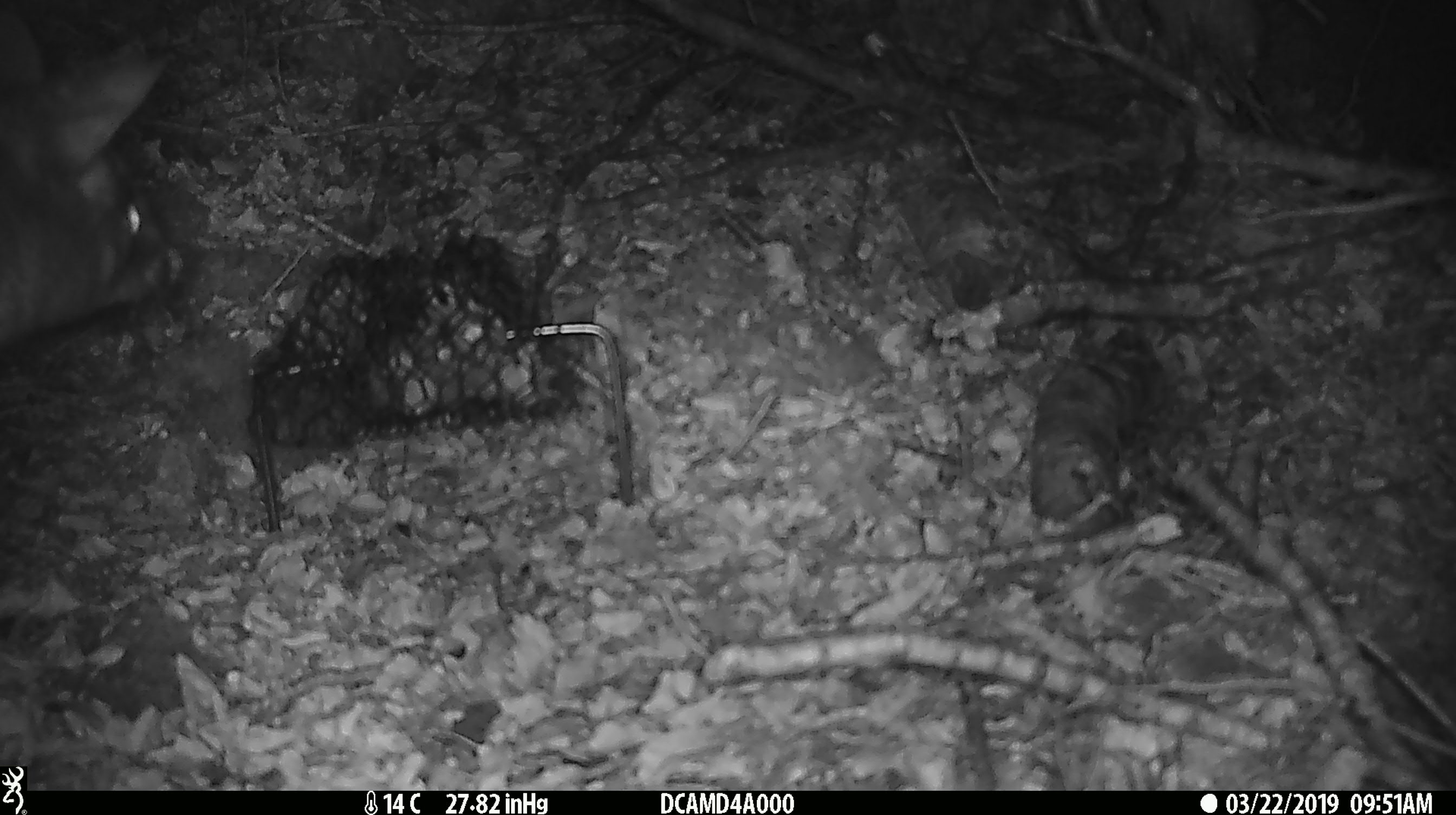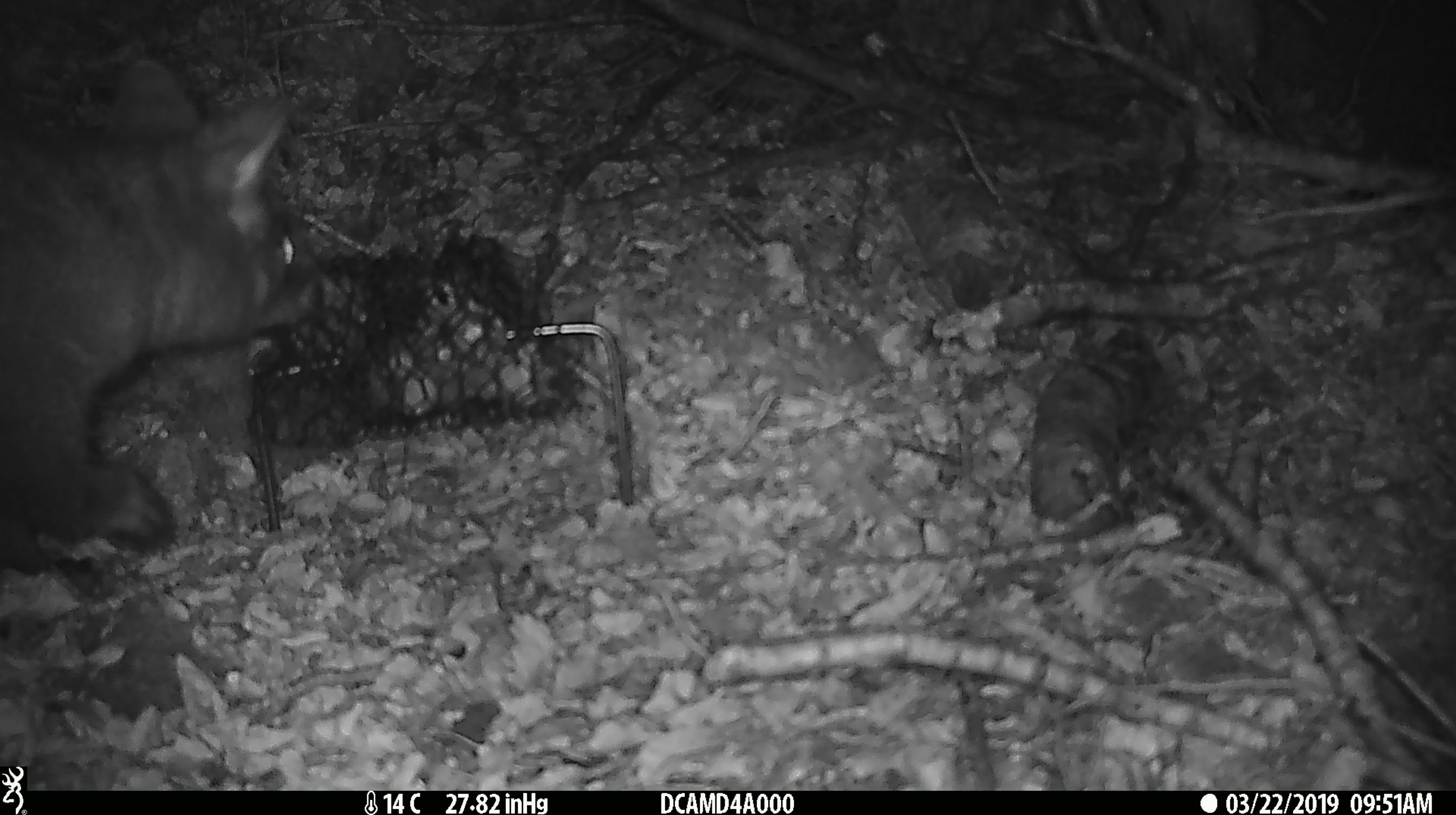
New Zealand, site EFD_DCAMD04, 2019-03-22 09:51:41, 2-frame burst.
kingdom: Animalia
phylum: Chordata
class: Mammalia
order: Diprotodontia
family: Phalangeridae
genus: Trichosurus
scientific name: Trichosurus vulpecula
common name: common brushtail possum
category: possum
Possum (common brushtail possum) (Trichosurus vulpecula).